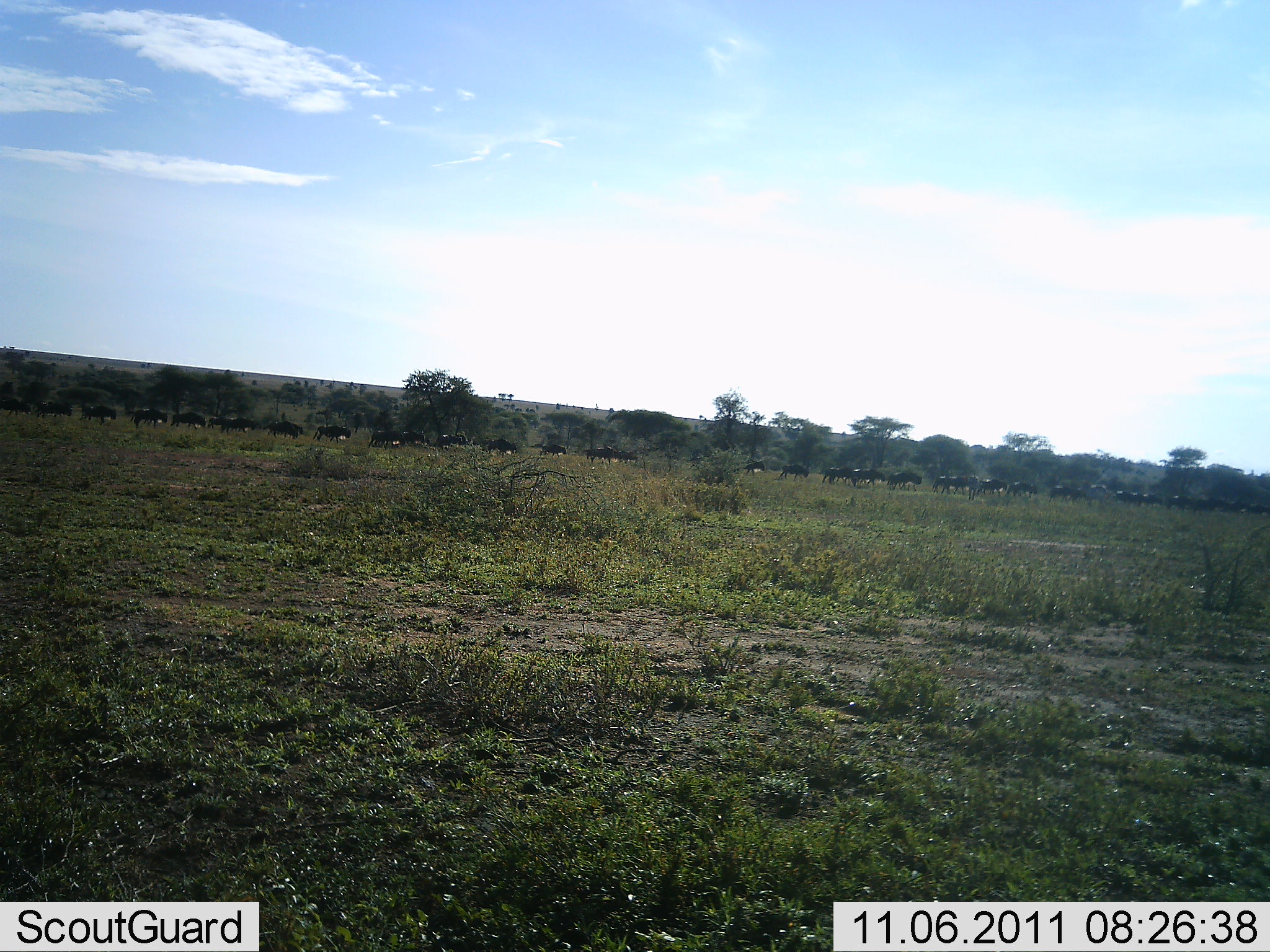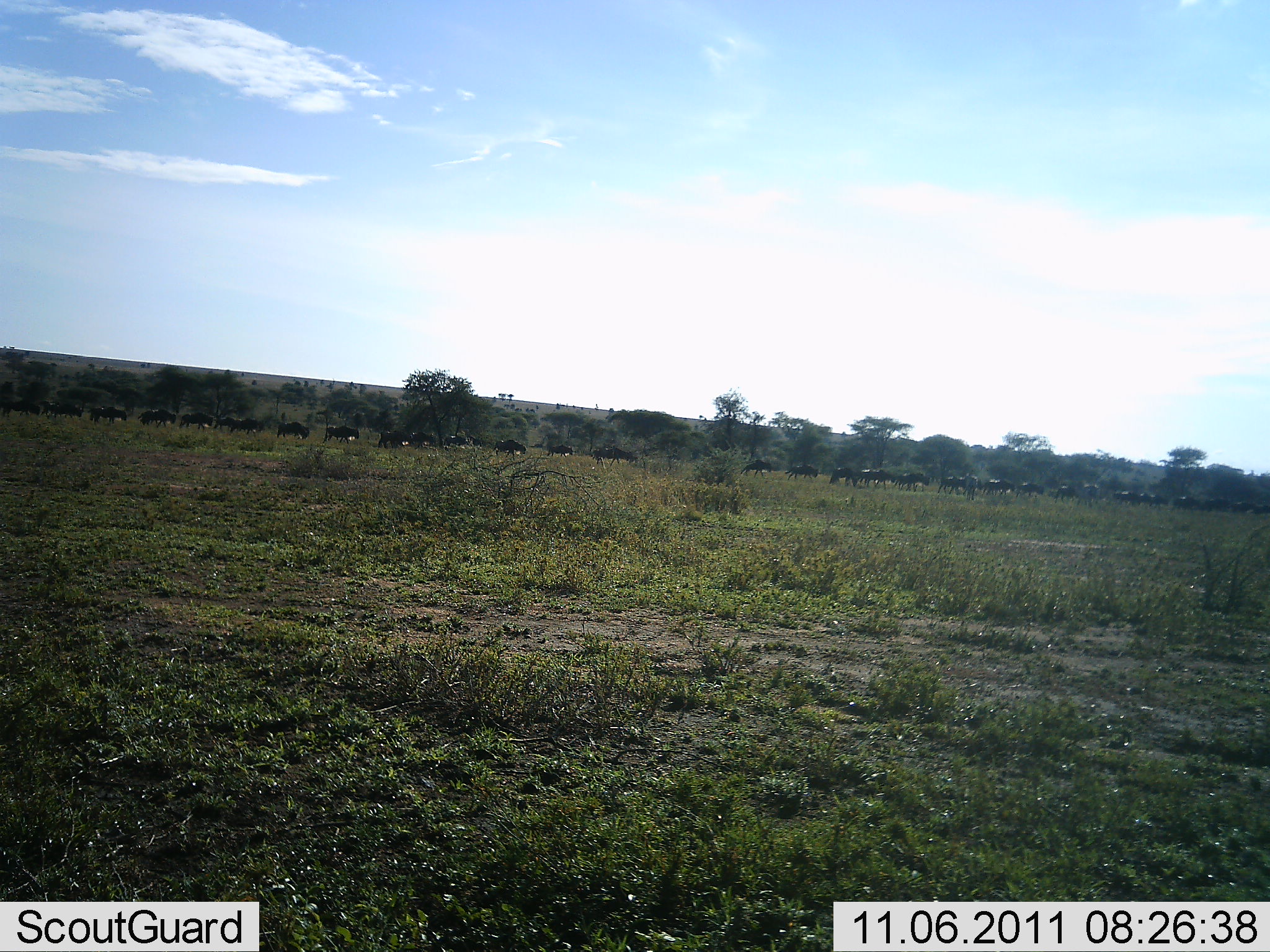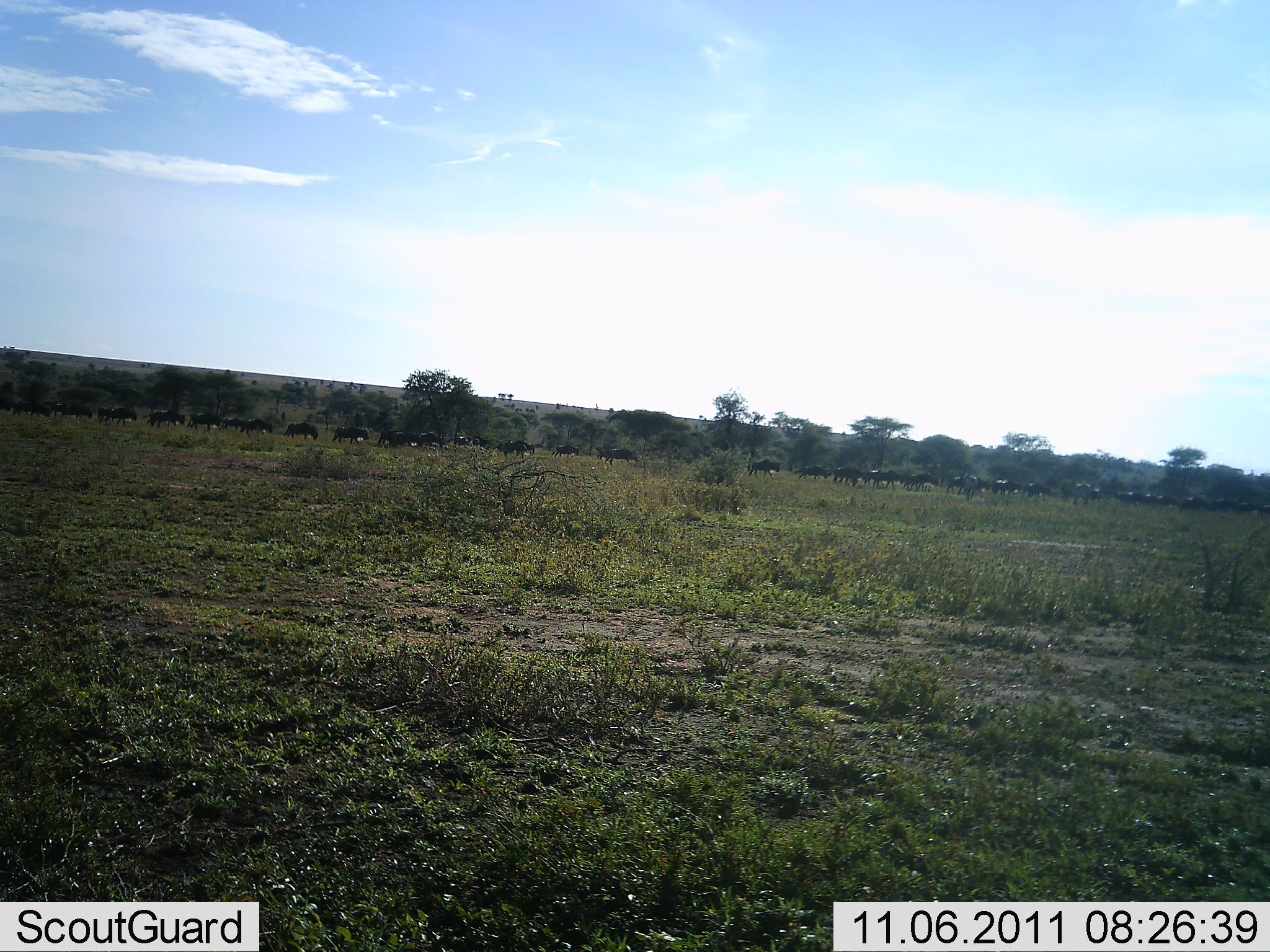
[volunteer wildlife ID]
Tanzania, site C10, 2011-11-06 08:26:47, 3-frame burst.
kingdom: Animalia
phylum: Chordata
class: Mammalia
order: Artiodactyla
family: Bovidae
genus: Connochaetes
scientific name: Connochaetes taurinus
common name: blue wildebeest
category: wildebeest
Wildebeest (blue wildebeest) (Connochaetes taurinus), count 11-50. Behavior (volunteer vote fractions): standing 0%, resting 0%, moving 100%, interacting 0%. Young present (vote fraction): 0%. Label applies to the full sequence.